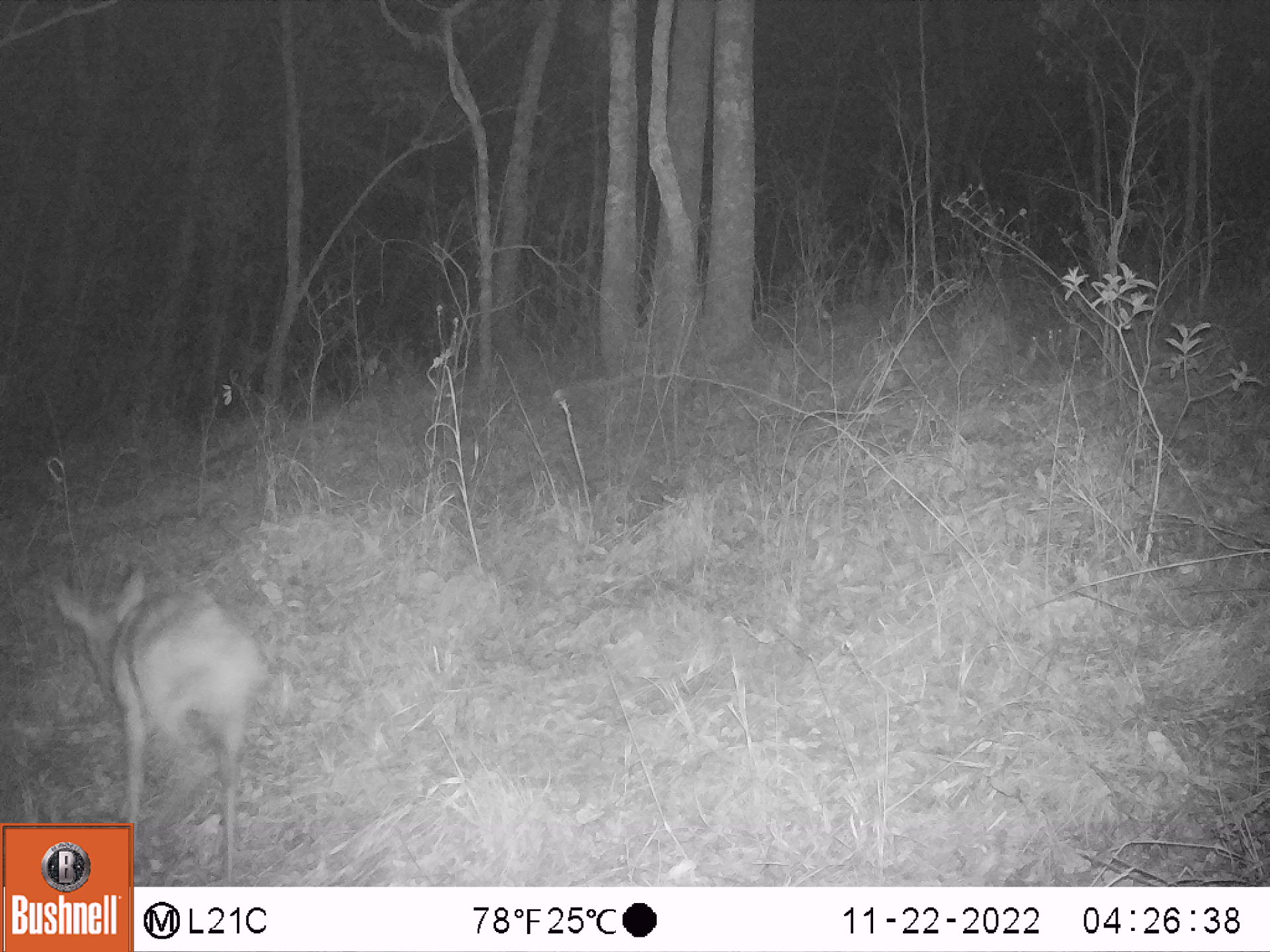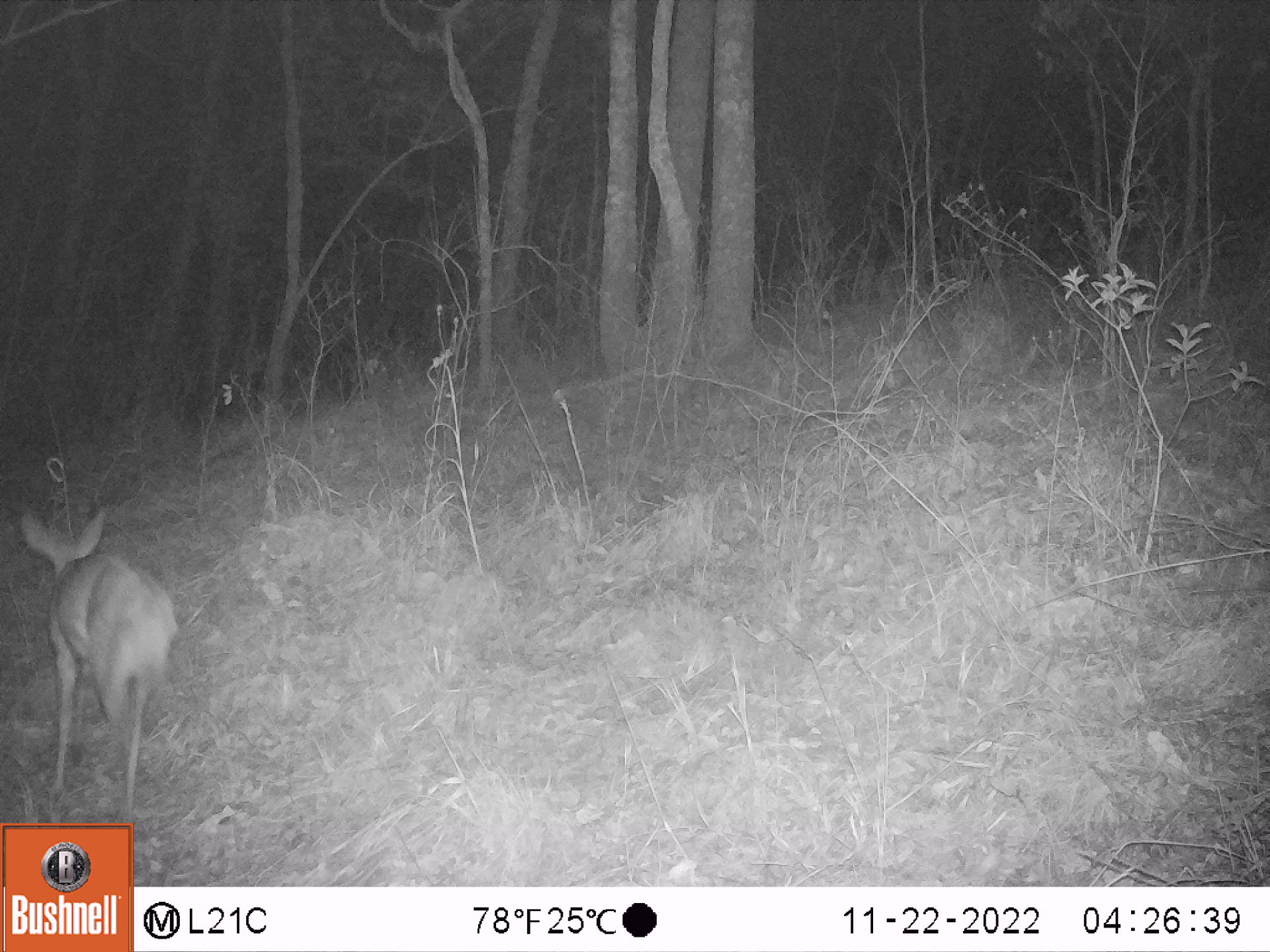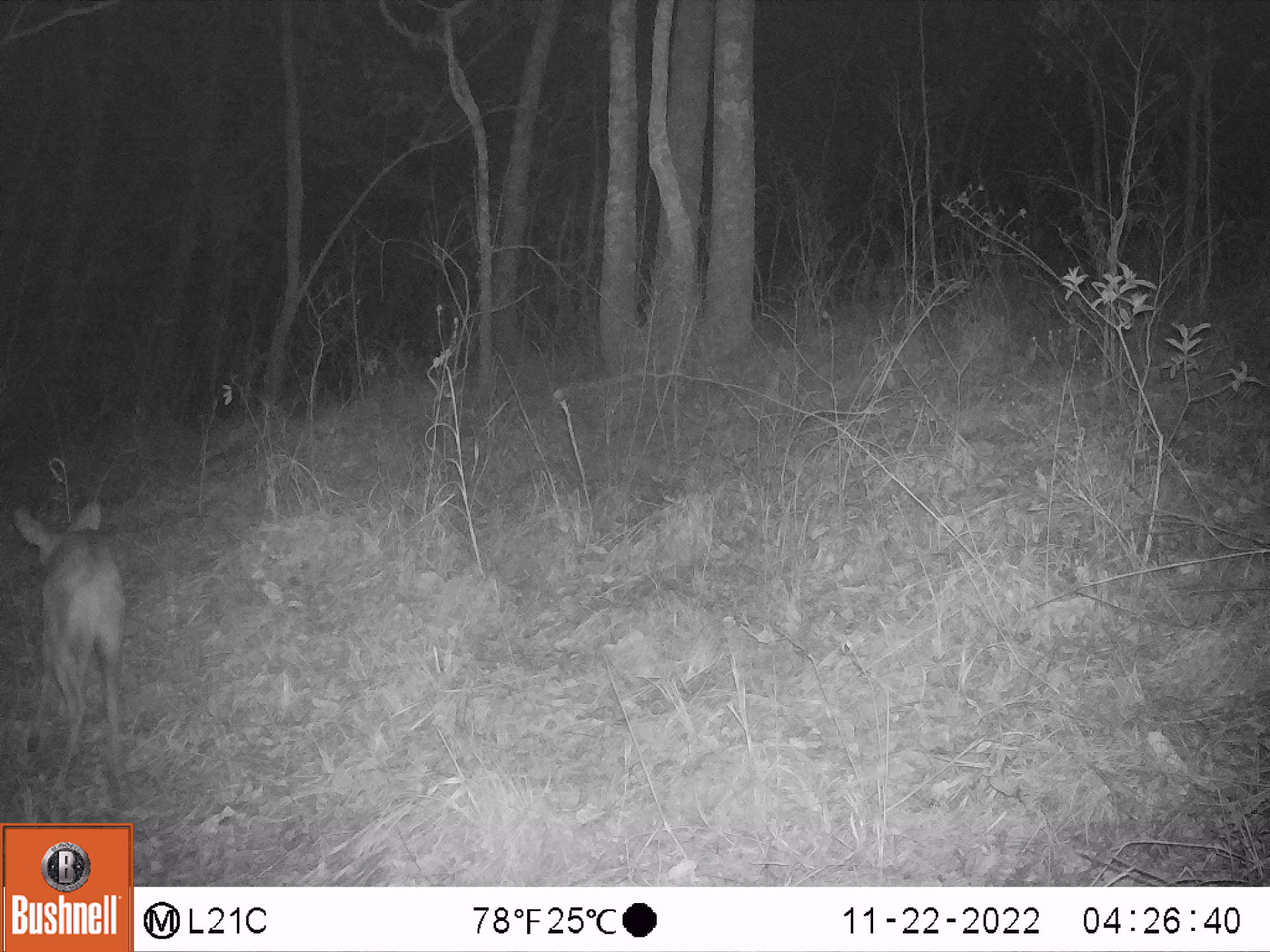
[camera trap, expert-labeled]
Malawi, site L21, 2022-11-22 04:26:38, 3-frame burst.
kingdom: Animalia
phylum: Chordata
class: Mammalia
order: Artiodactyla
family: Bovidae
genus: Tragelaphus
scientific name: Tragelaphus sylvaticus sylvaticus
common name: cape bushbuck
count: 1